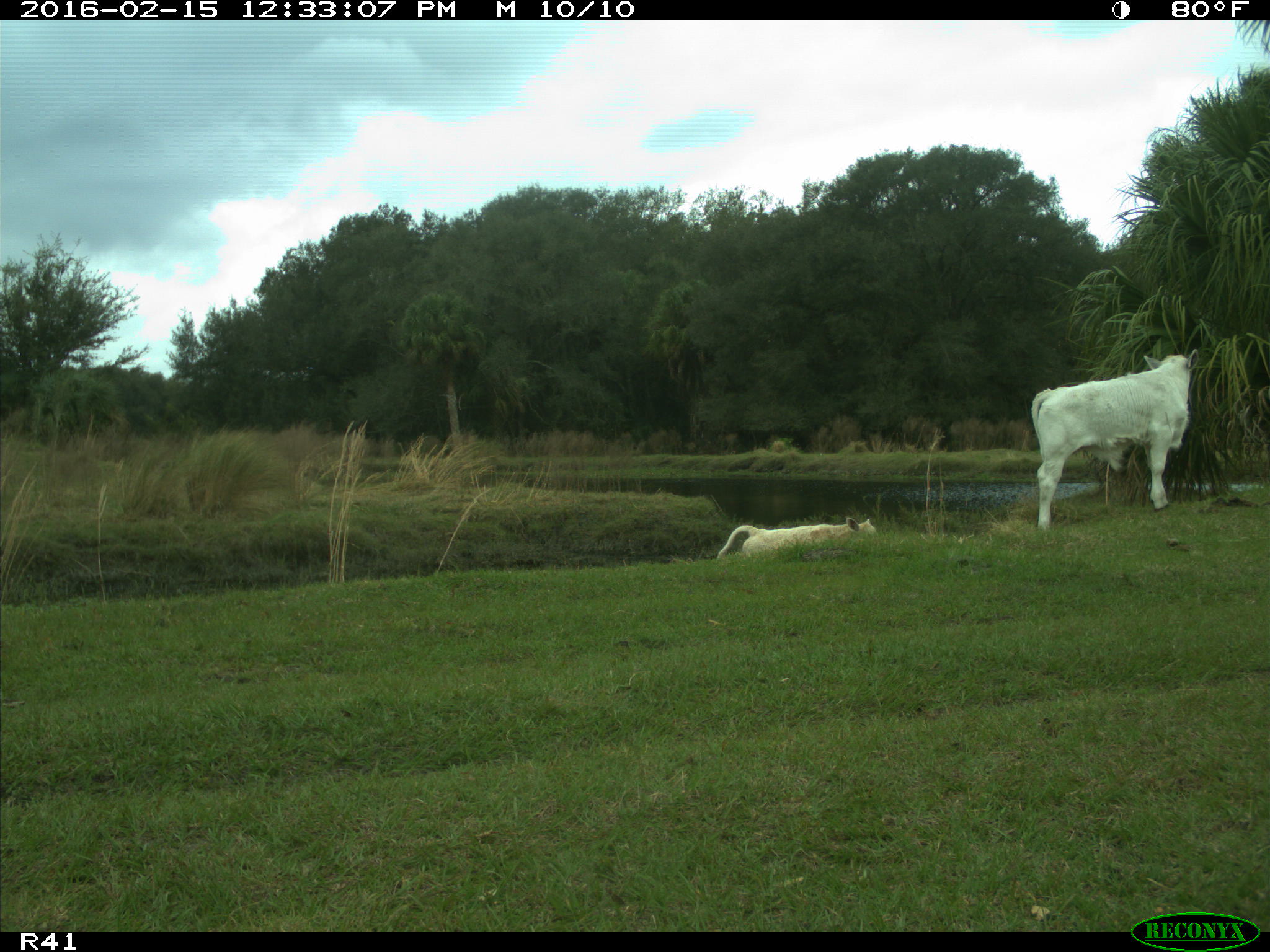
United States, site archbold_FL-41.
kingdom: Animalia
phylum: Chordata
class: Mammalia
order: Artiodactyla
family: Bovidae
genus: Bos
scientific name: Bos taurus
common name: domestic cow